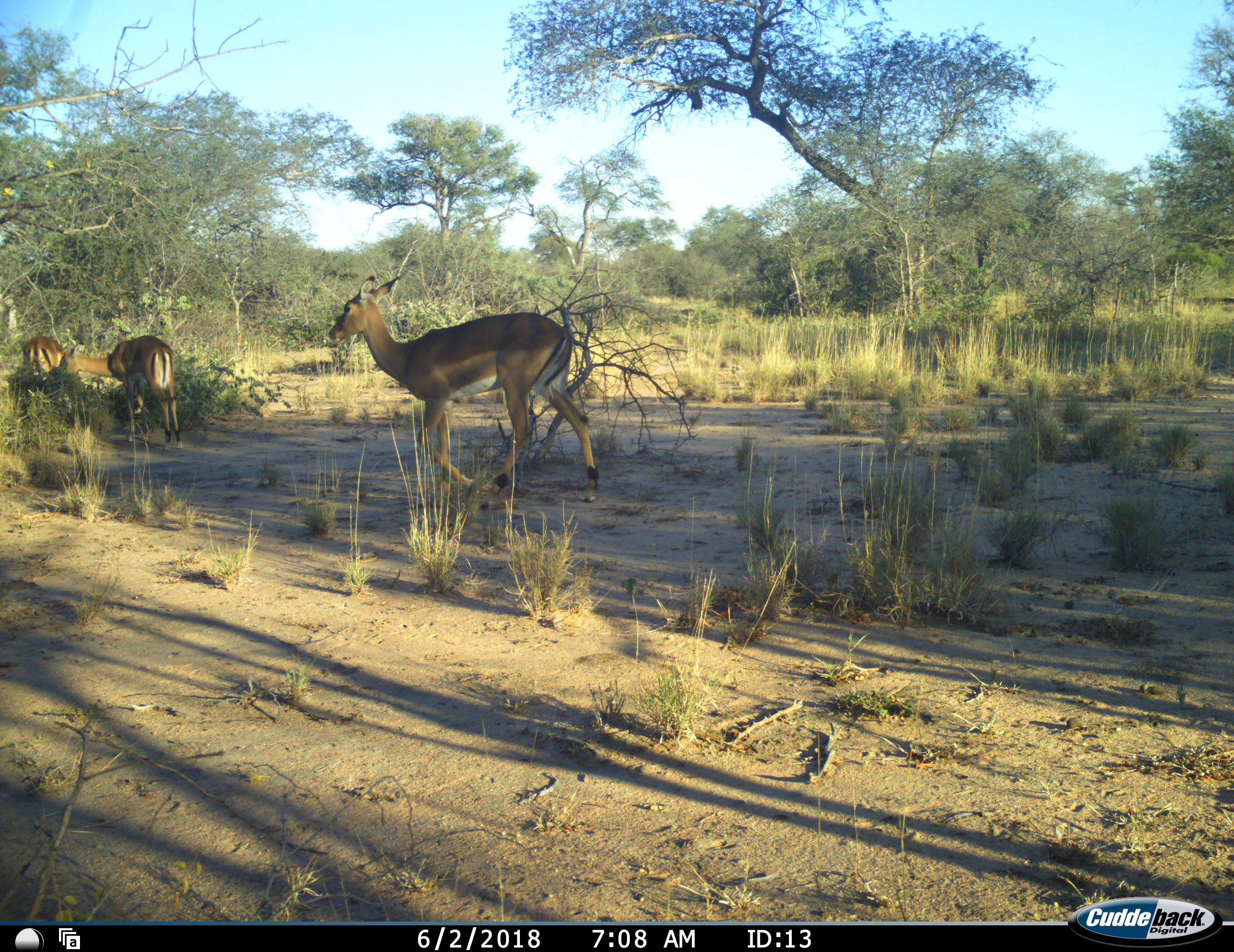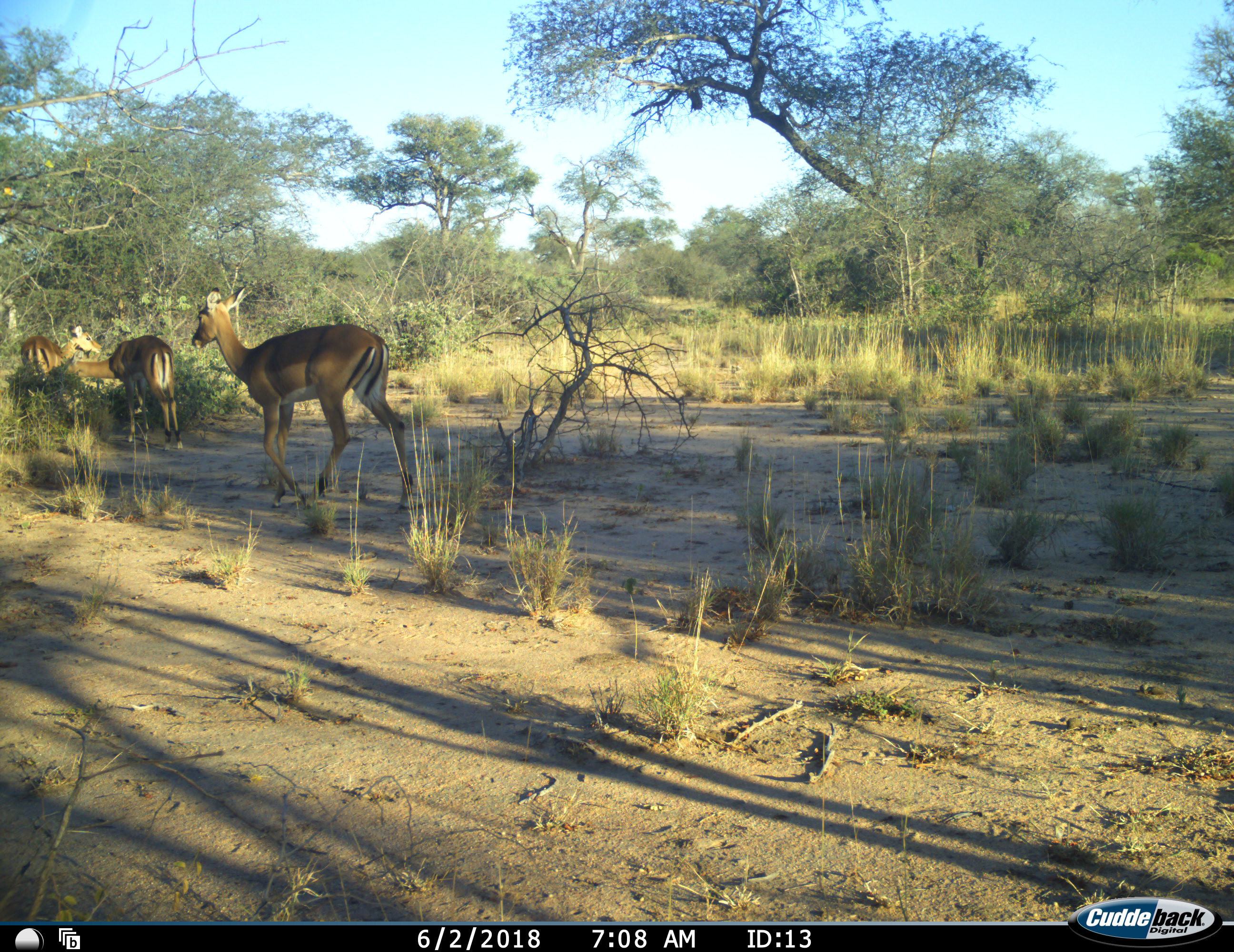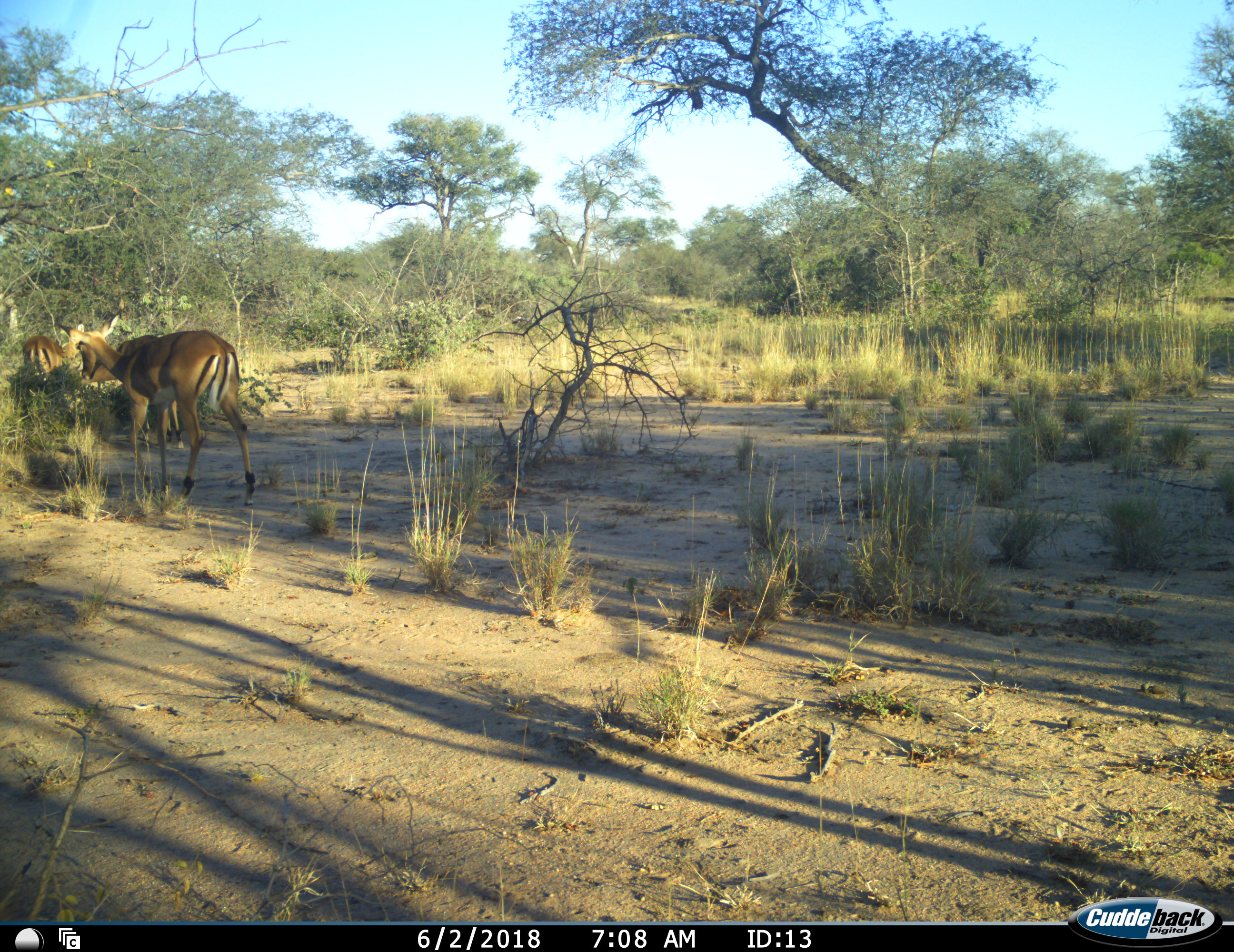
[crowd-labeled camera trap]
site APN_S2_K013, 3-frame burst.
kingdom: Animalia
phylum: Chordata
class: Mammalia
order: Artiodactyla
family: Bovidae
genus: Aepyceros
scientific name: Aepyceros melampus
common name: impala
Impala (Aepyceros melampus), count 3. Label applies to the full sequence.